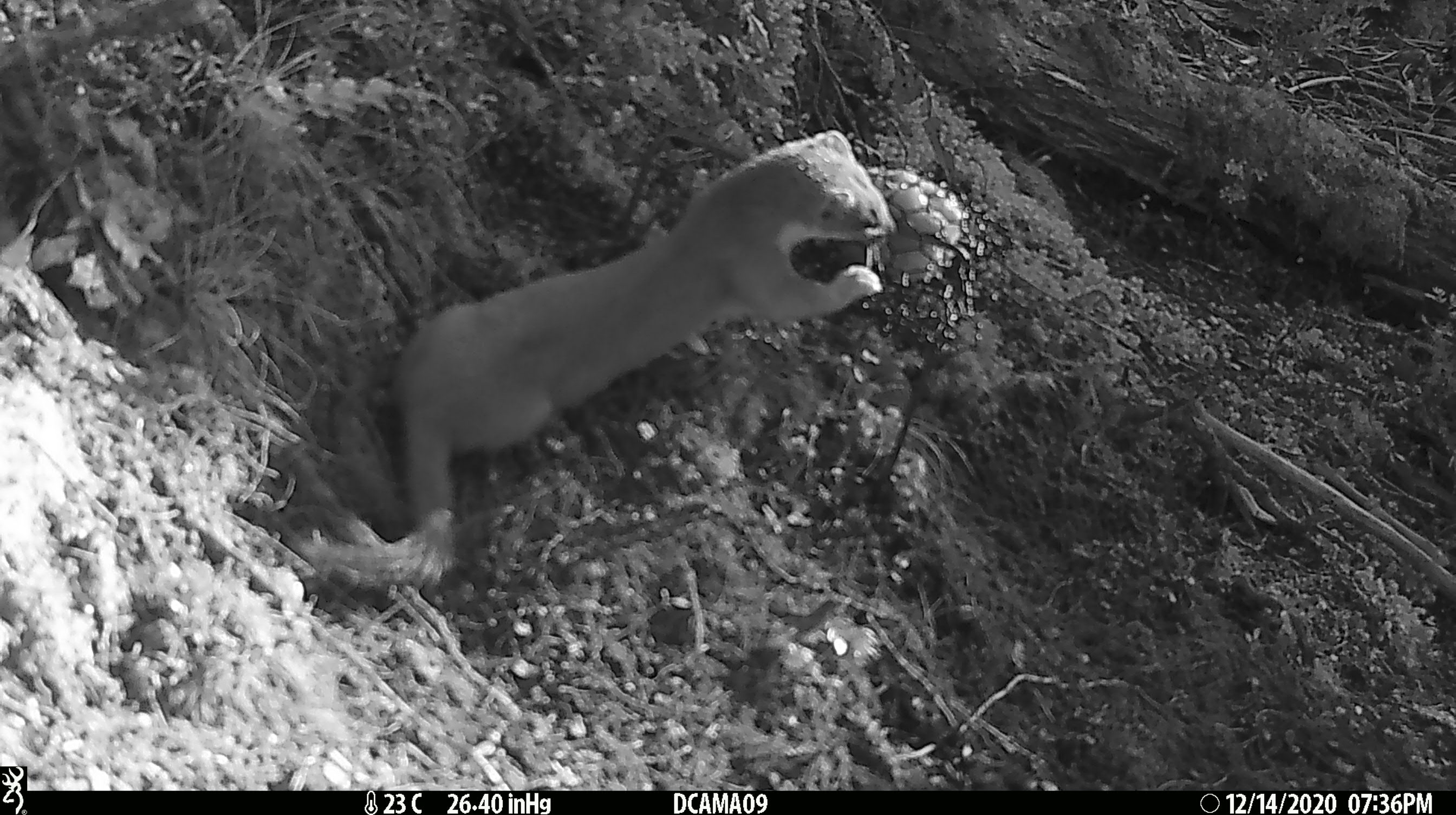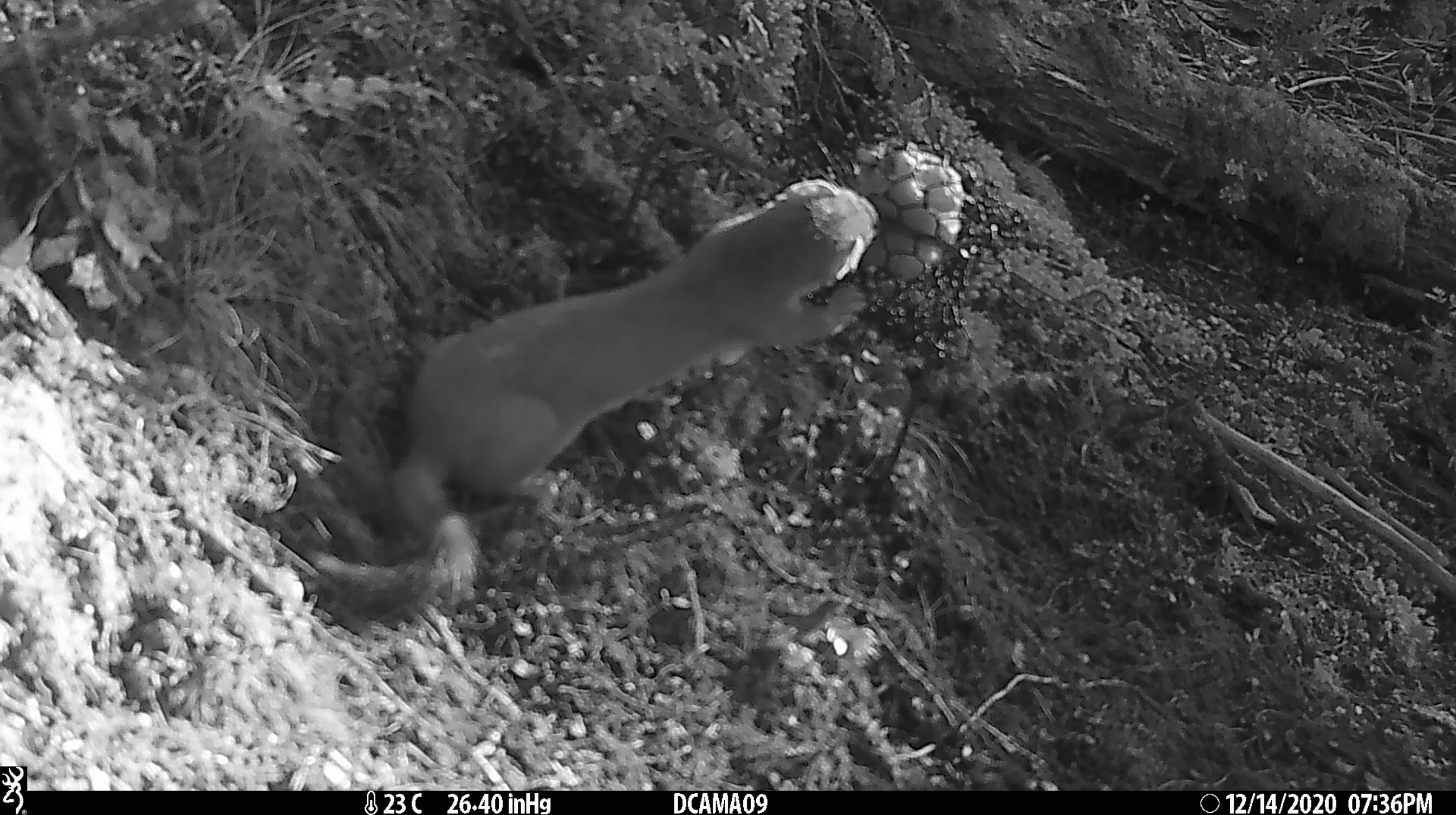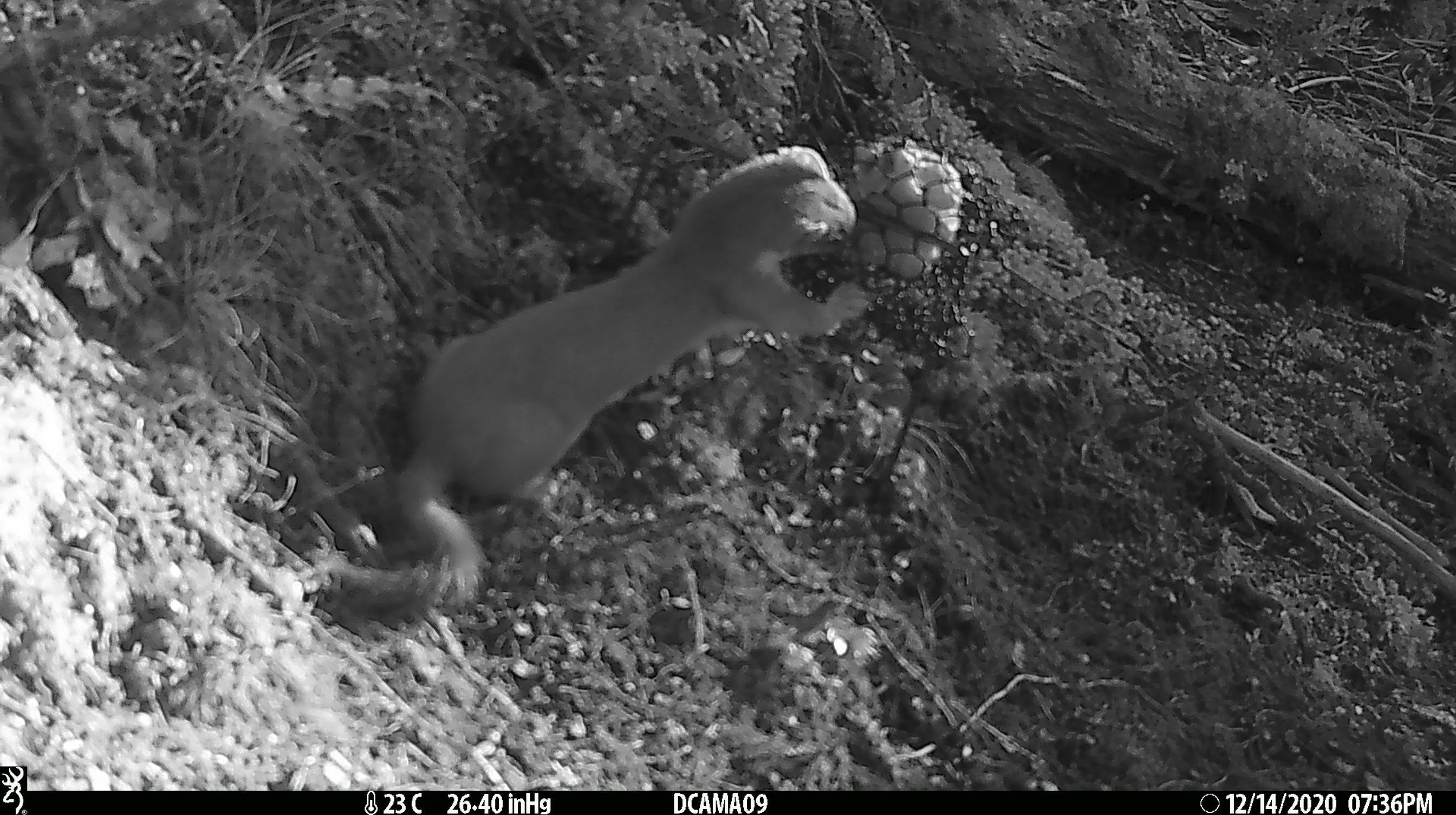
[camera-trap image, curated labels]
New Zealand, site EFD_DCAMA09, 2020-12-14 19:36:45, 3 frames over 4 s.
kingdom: Animalia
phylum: Chordata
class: Mammalia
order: Carnivora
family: Mustelidae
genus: Mustela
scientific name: Mustela erminea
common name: stoat